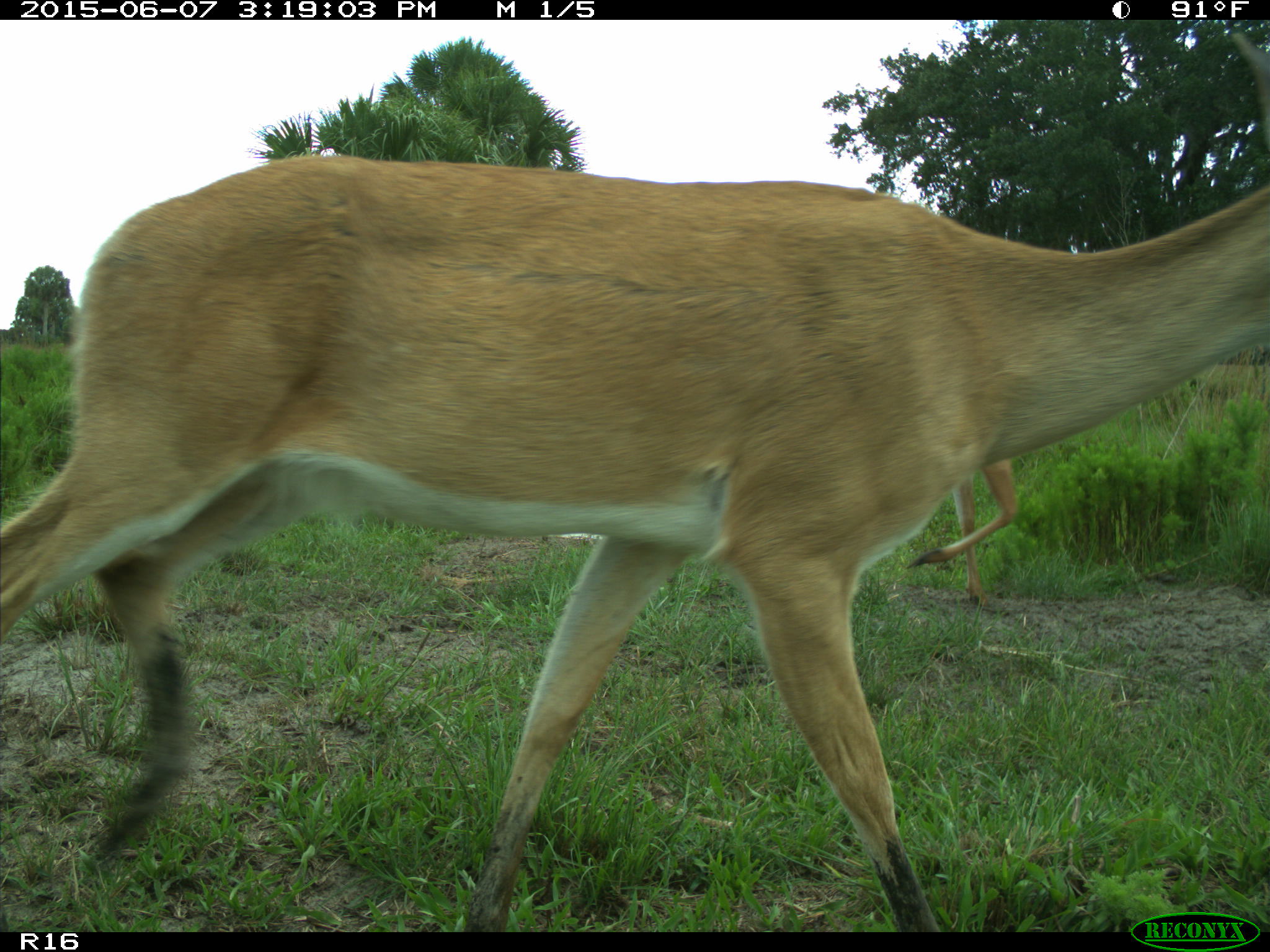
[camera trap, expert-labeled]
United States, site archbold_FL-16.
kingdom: Animalia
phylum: Chordata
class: Mammalia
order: Artiodactyla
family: Cervidae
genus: Odocoileus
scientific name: Odocoileus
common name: deer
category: unidentified deer